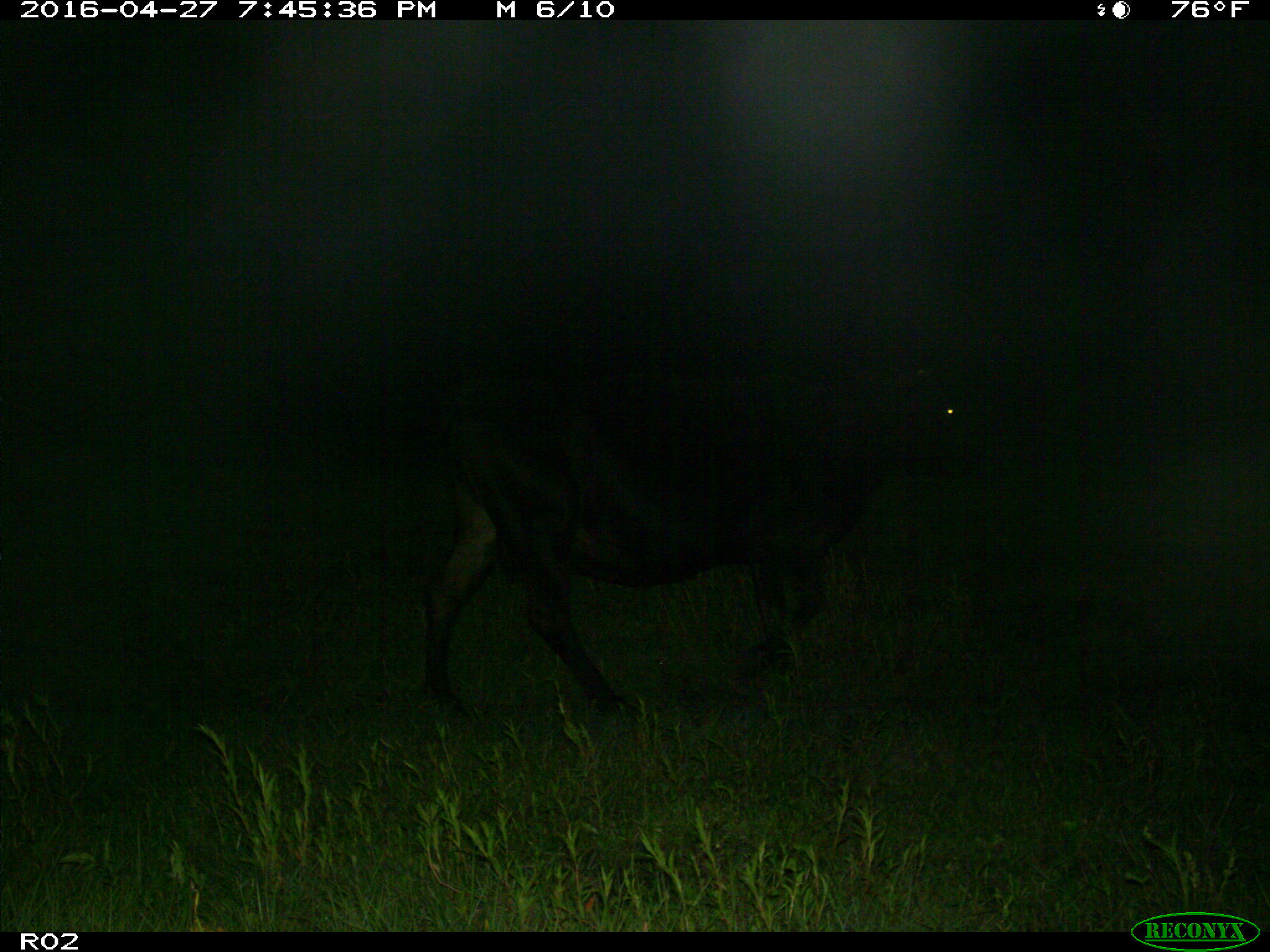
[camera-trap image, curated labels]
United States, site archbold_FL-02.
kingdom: Animalia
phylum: Chordata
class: Mammalia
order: Artiodactyla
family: Bovidae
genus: Bos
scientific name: Bos taurus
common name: domestic cow